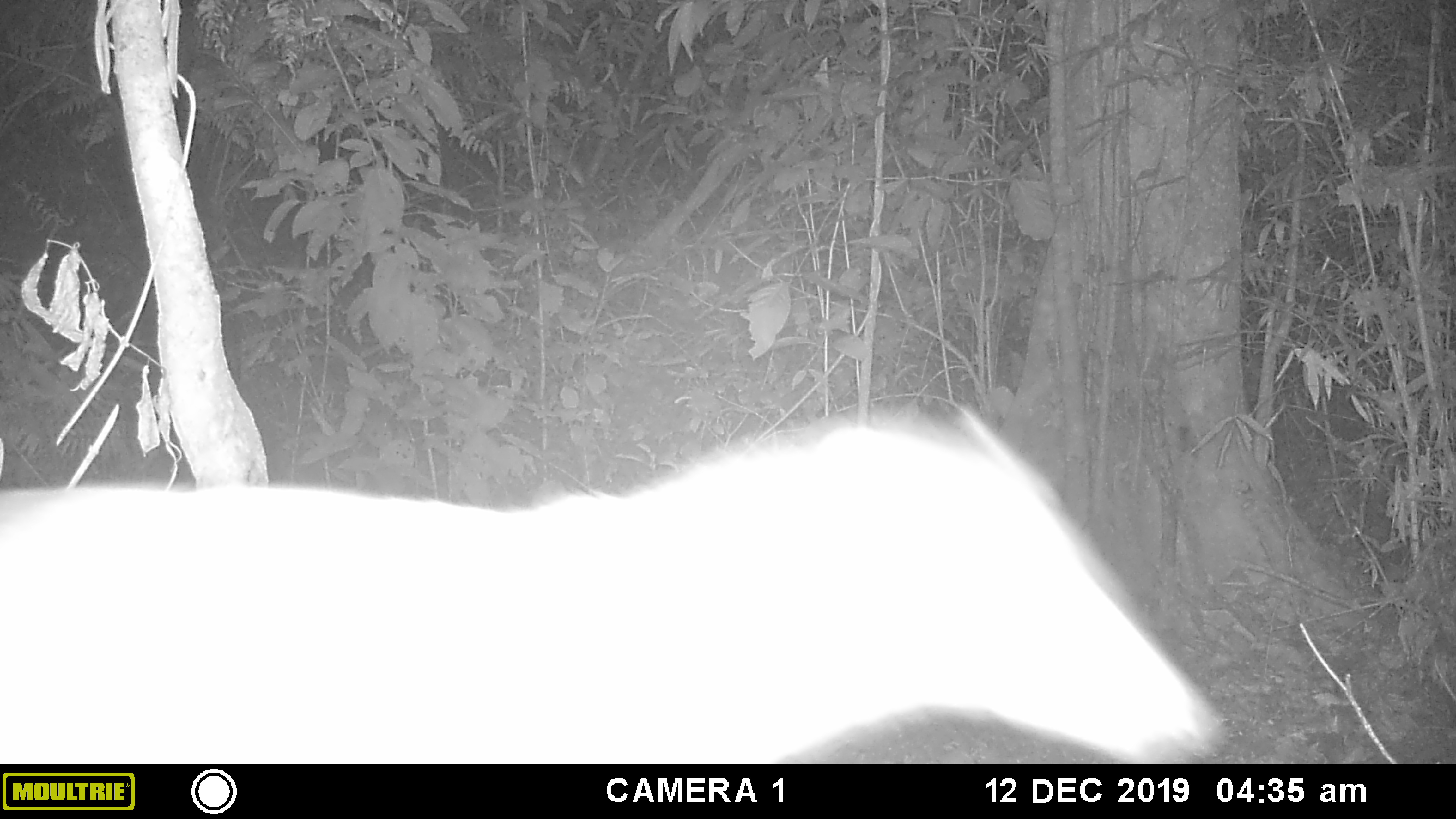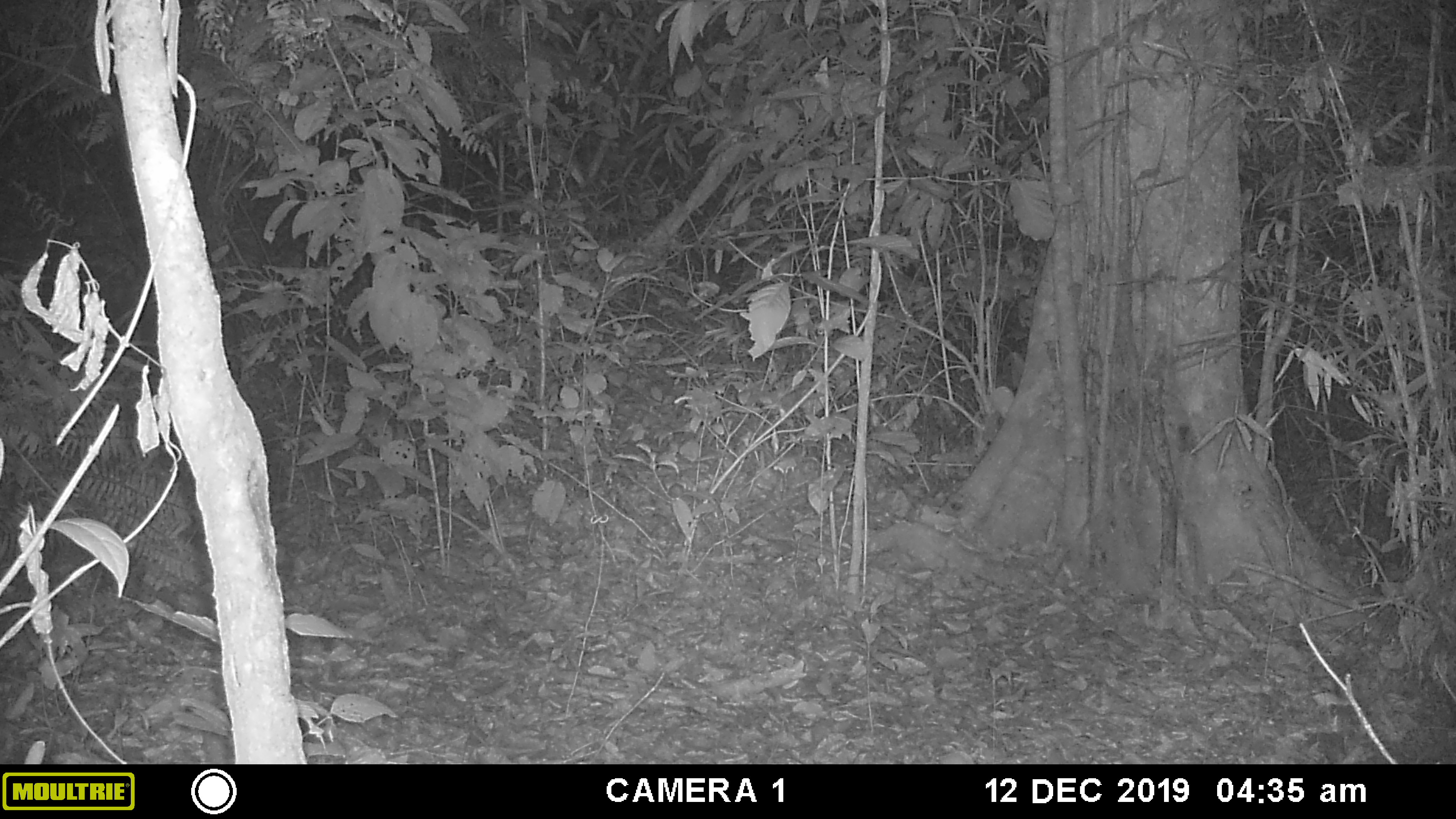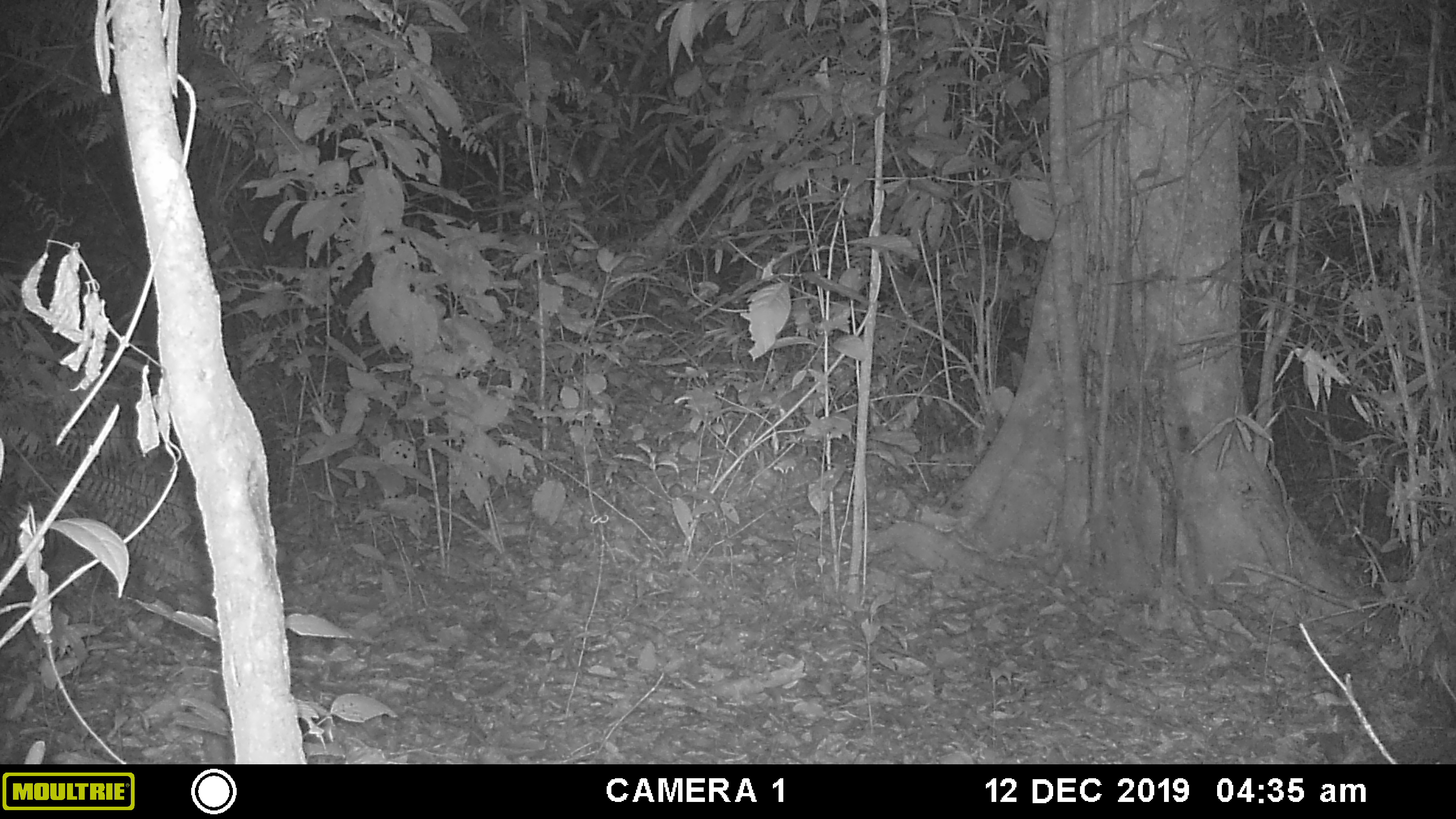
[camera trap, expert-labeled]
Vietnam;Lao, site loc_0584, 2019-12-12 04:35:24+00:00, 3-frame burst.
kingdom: Animalia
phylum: Chordata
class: Mammalia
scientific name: Mammalia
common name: mammal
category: unidentified small mammal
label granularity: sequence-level